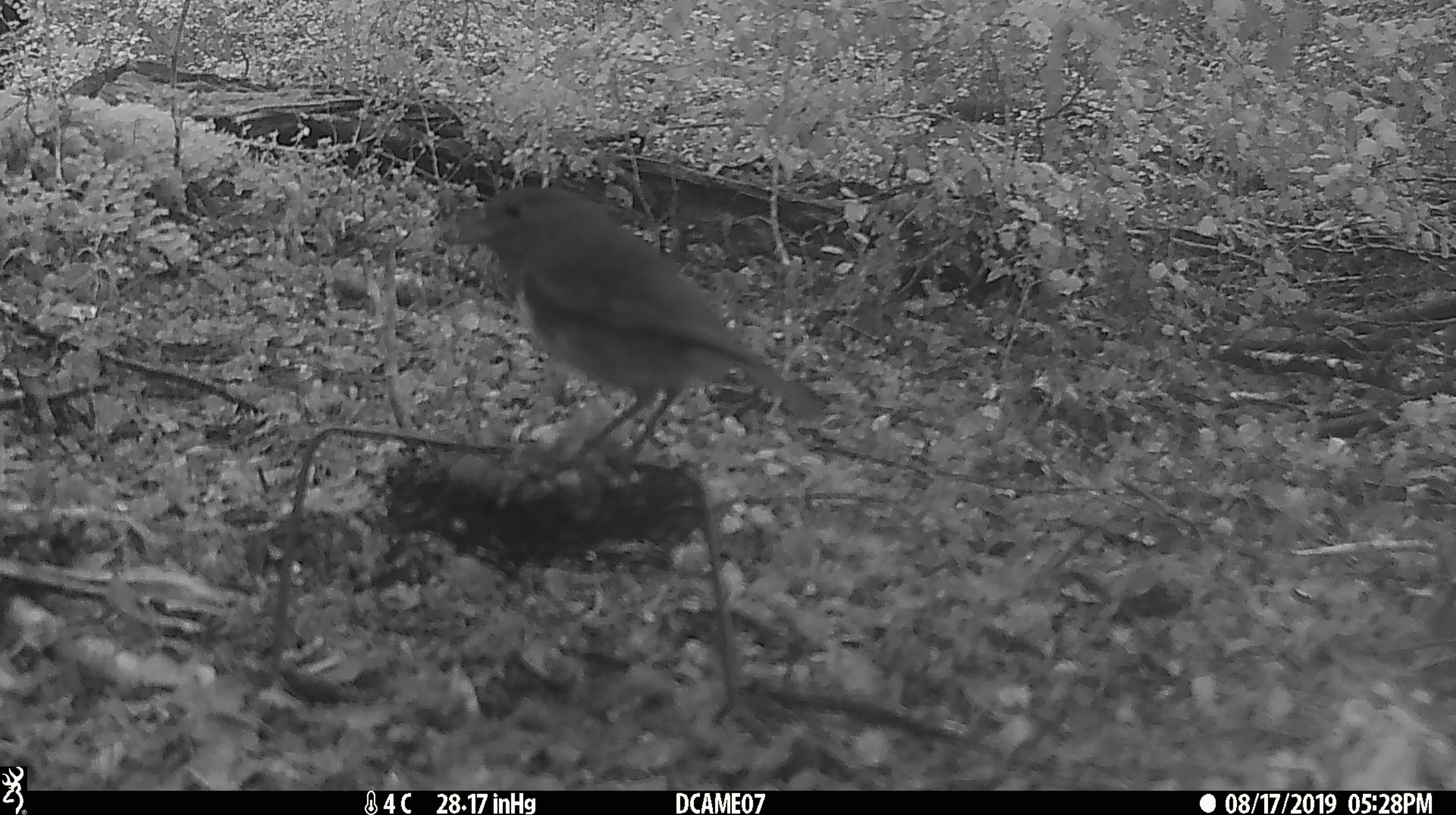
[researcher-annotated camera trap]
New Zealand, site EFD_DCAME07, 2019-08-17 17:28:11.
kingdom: Animalia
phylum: Chordata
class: Aves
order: Passeriformes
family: Petroicidae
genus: Petroica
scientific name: Petroica australis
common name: new zealand robin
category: robin